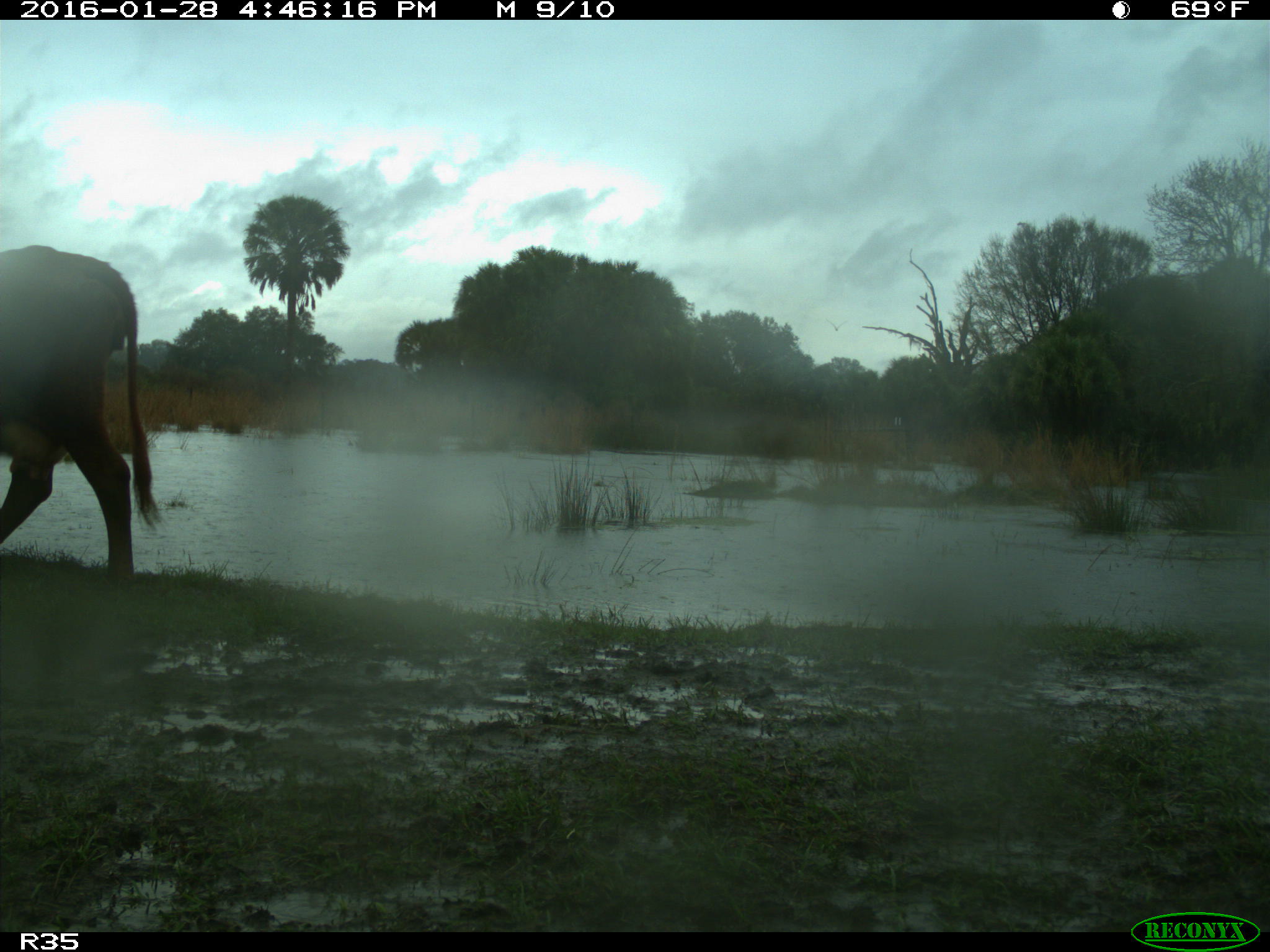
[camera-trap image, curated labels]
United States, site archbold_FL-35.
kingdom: Animalia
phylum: Chordata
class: Mammalia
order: Artiodactyla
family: Bovidae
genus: Bos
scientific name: Bos taurus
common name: domestic cow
Bos taurus (domestic cow).